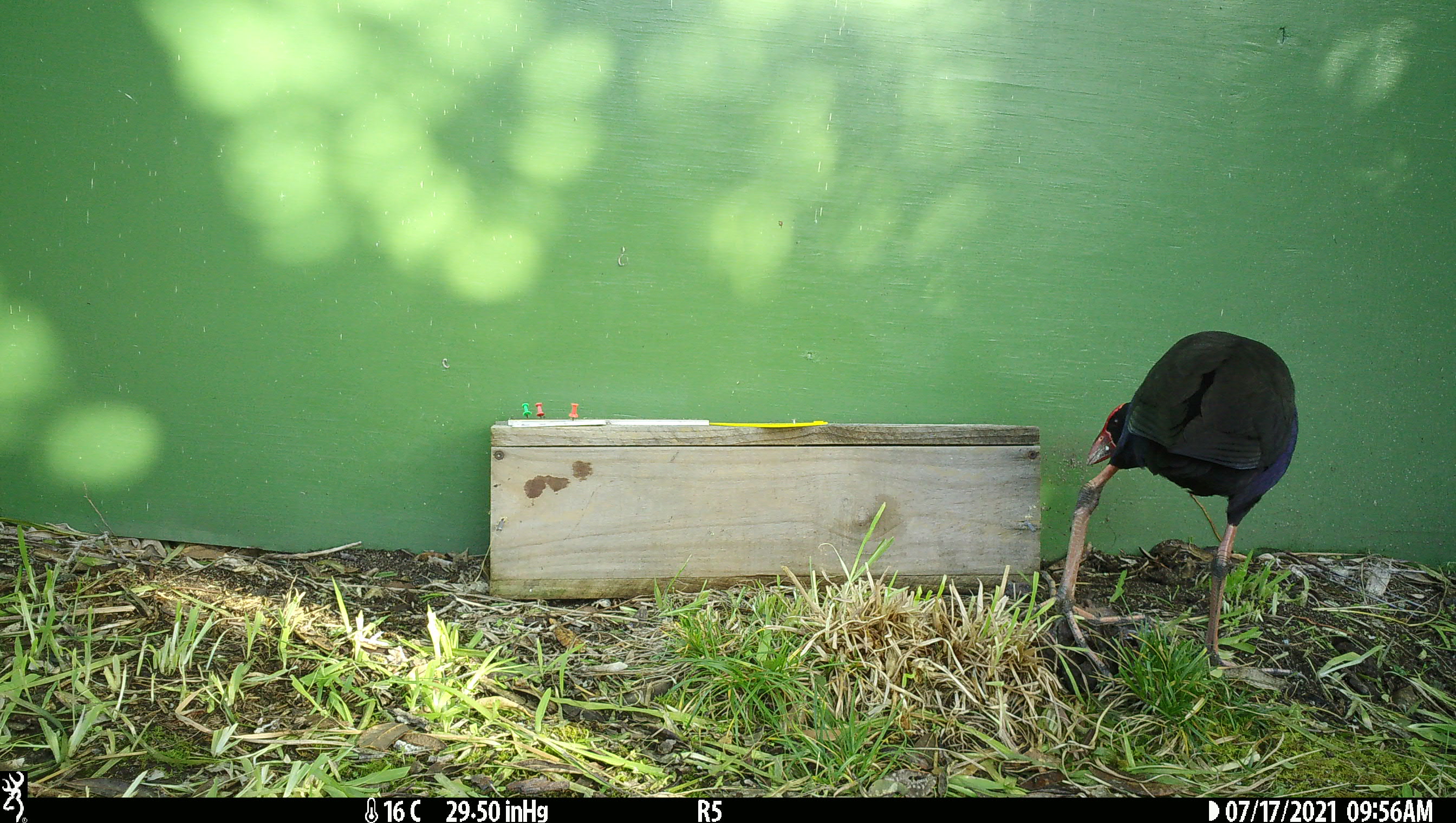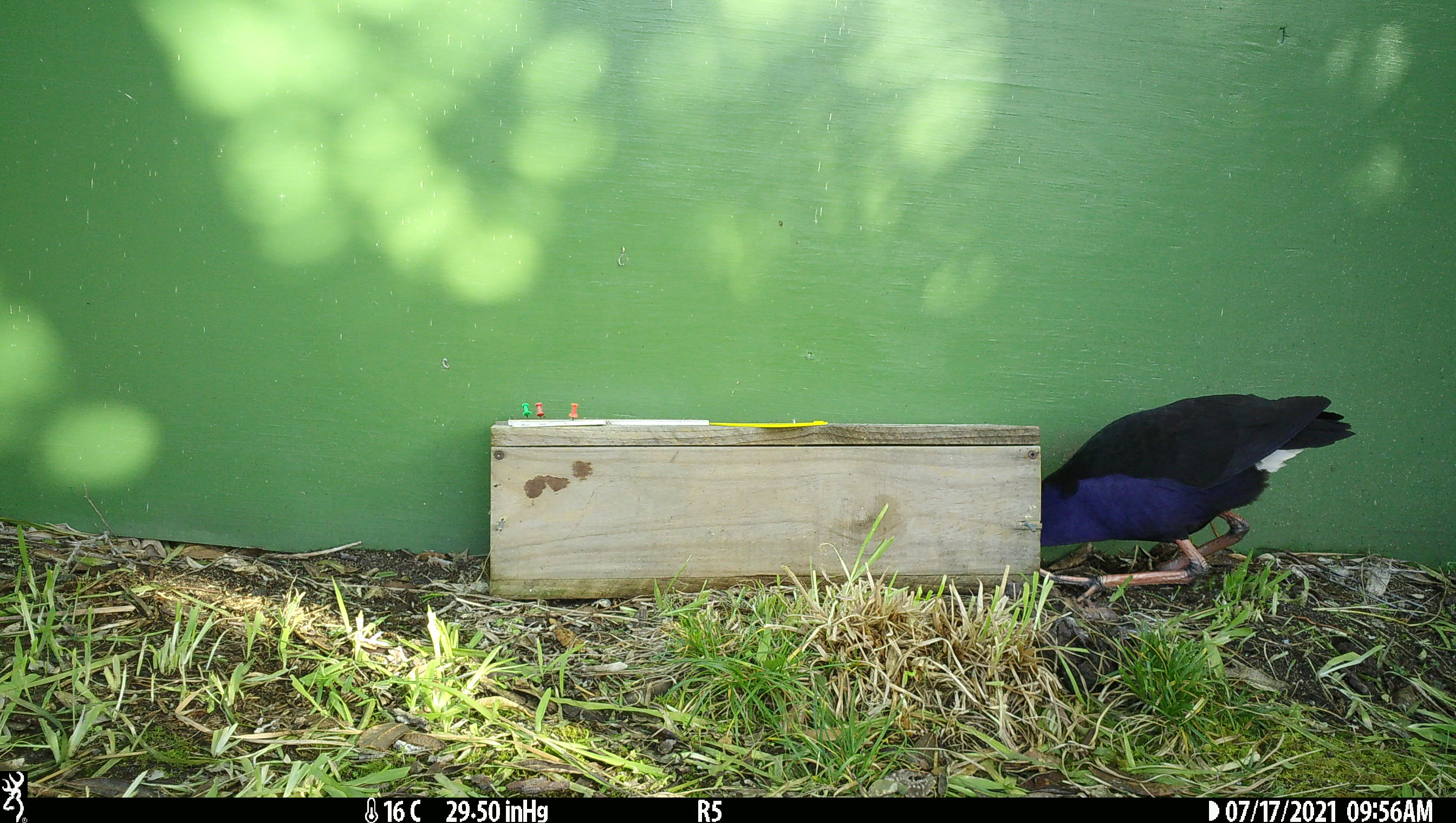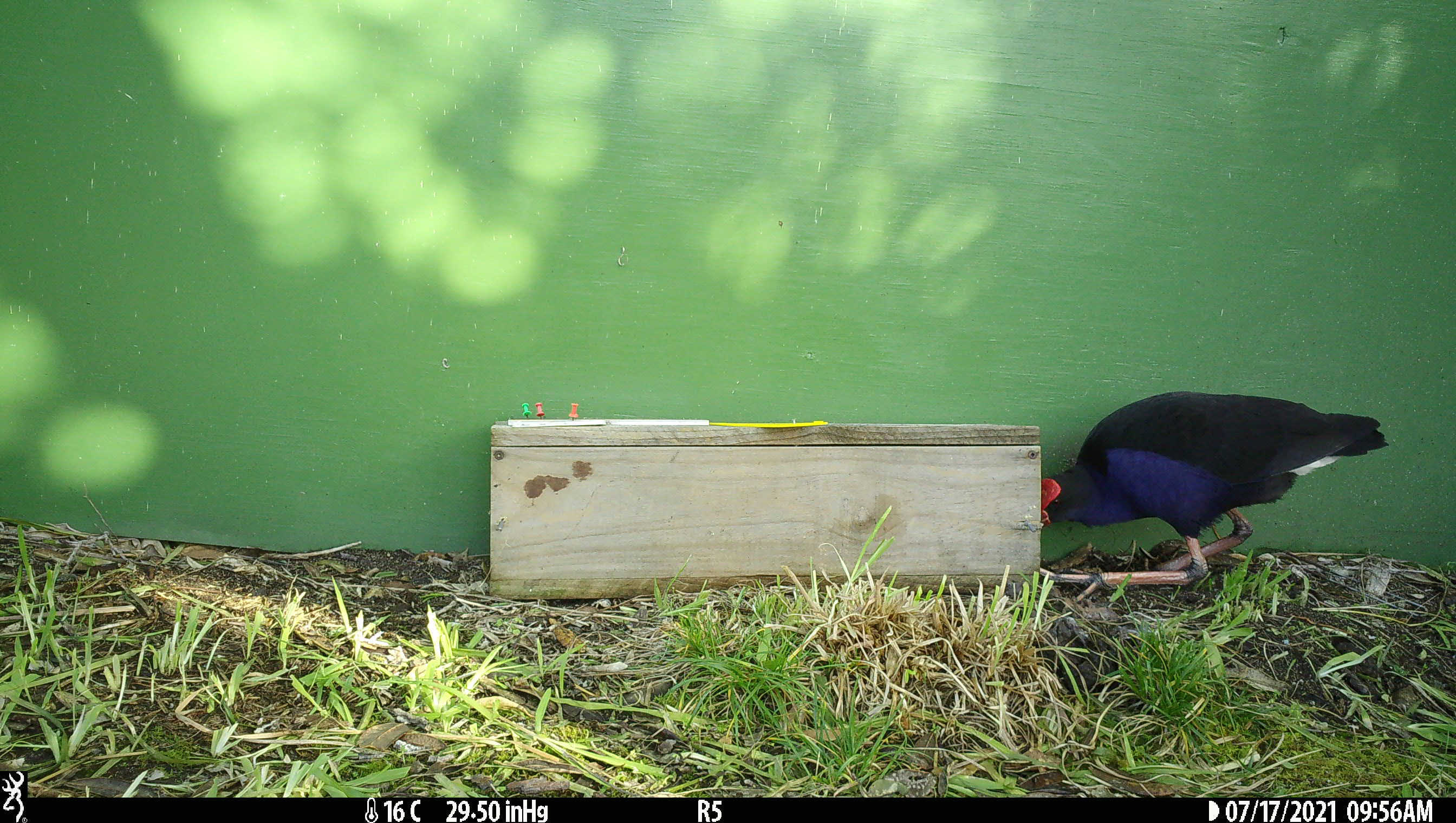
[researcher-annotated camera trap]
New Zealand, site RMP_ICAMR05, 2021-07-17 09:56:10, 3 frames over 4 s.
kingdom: Animalia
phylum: Chordata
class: Aves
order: Gruiformes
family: Rallidae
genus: Porphyrio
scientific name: Porphyrio melanotus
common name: australasian swamphen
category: pukeko